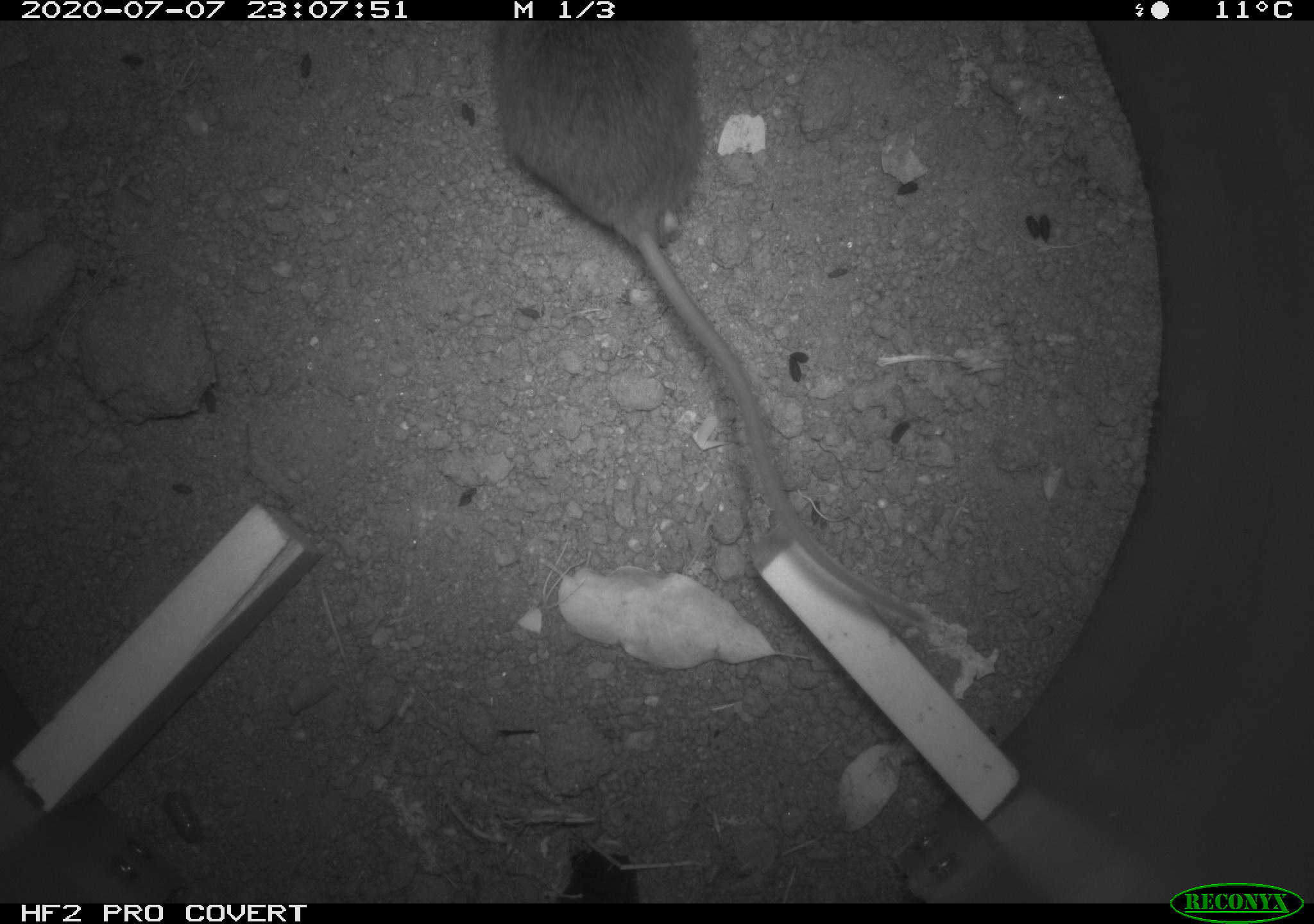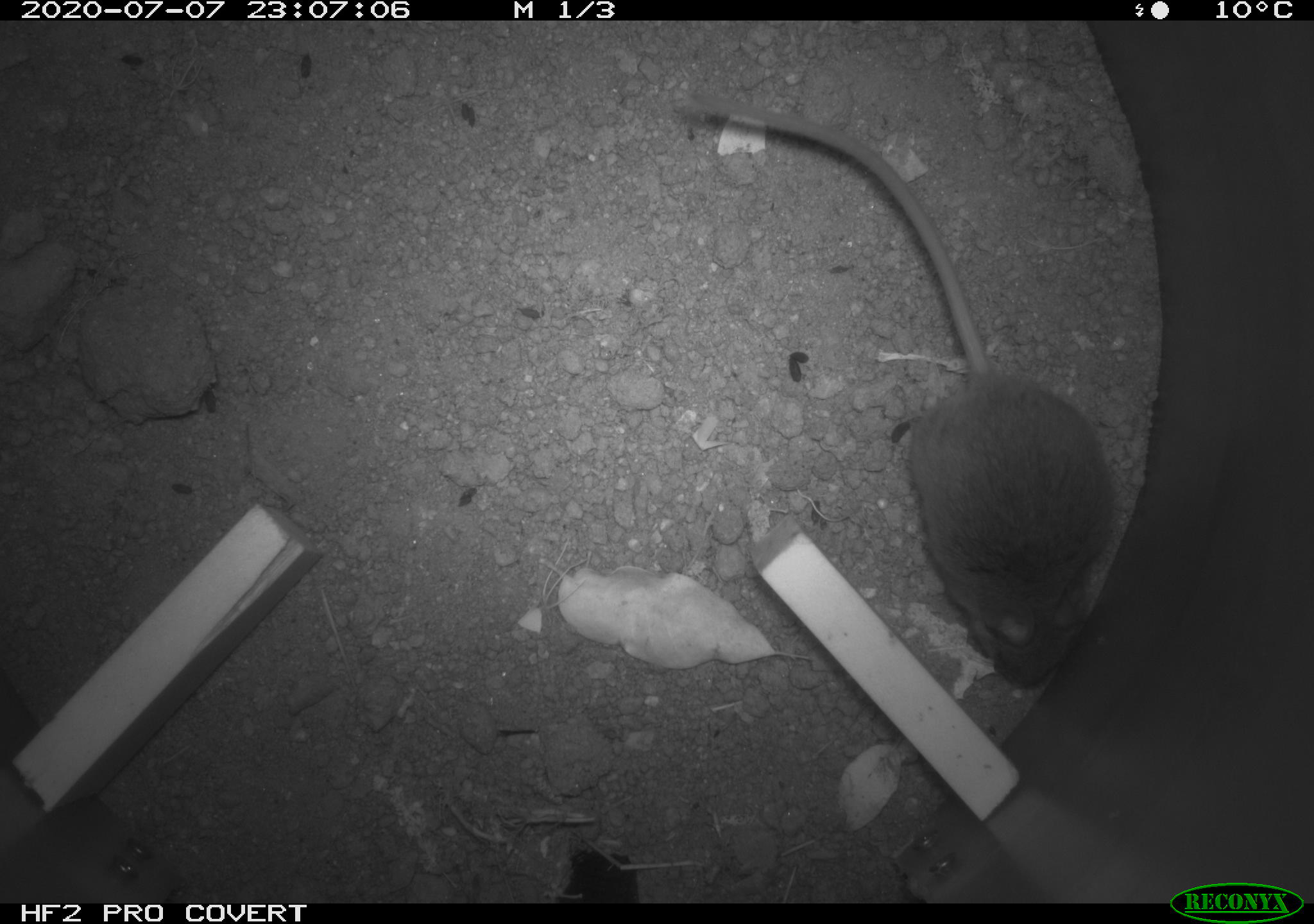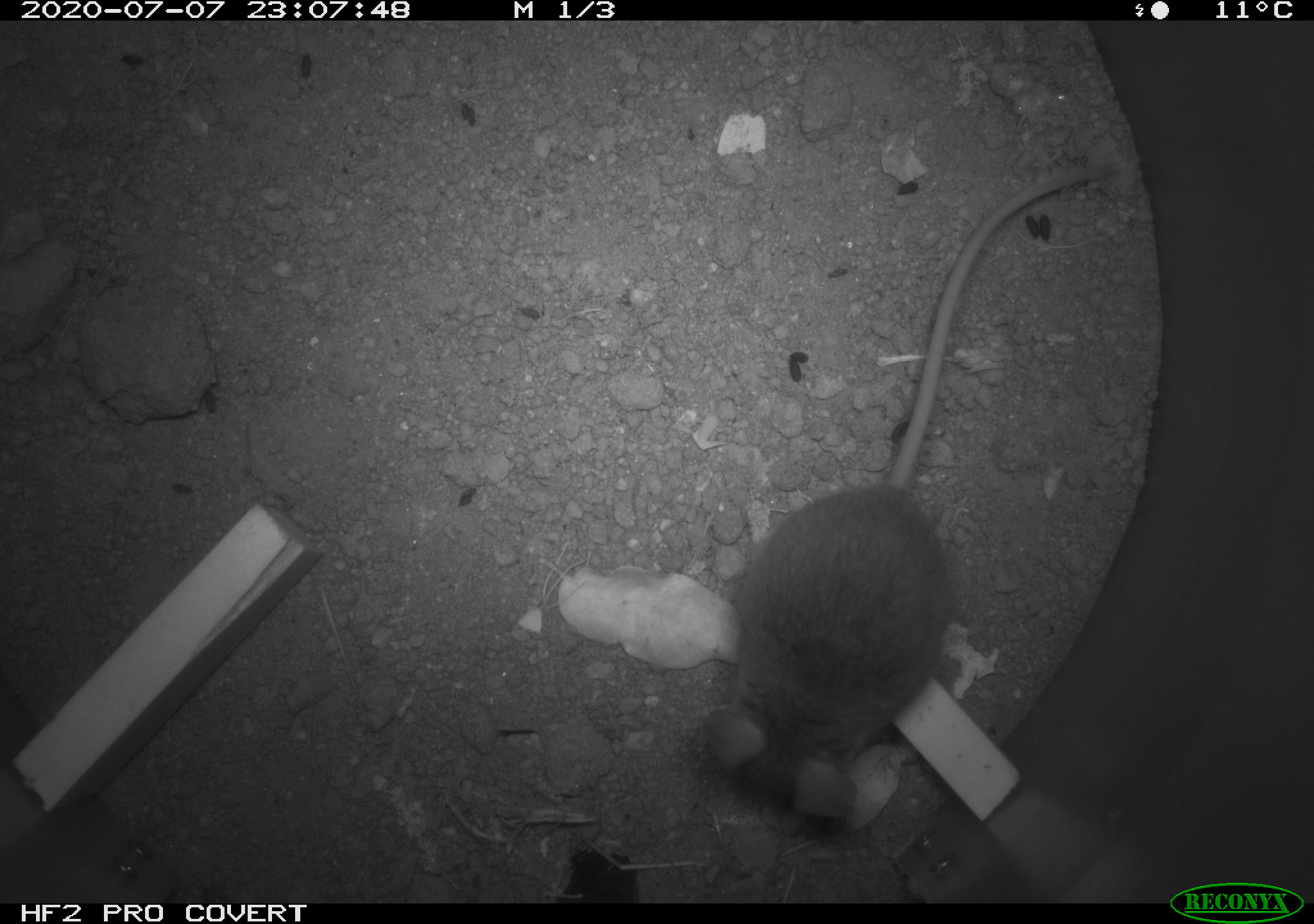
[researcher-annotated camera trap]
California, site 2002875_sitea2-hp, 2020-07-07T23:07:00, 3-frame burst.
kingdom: Animalia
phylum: Chordata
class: Mammalia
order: Rodentia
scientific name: Rodentia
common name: rodent